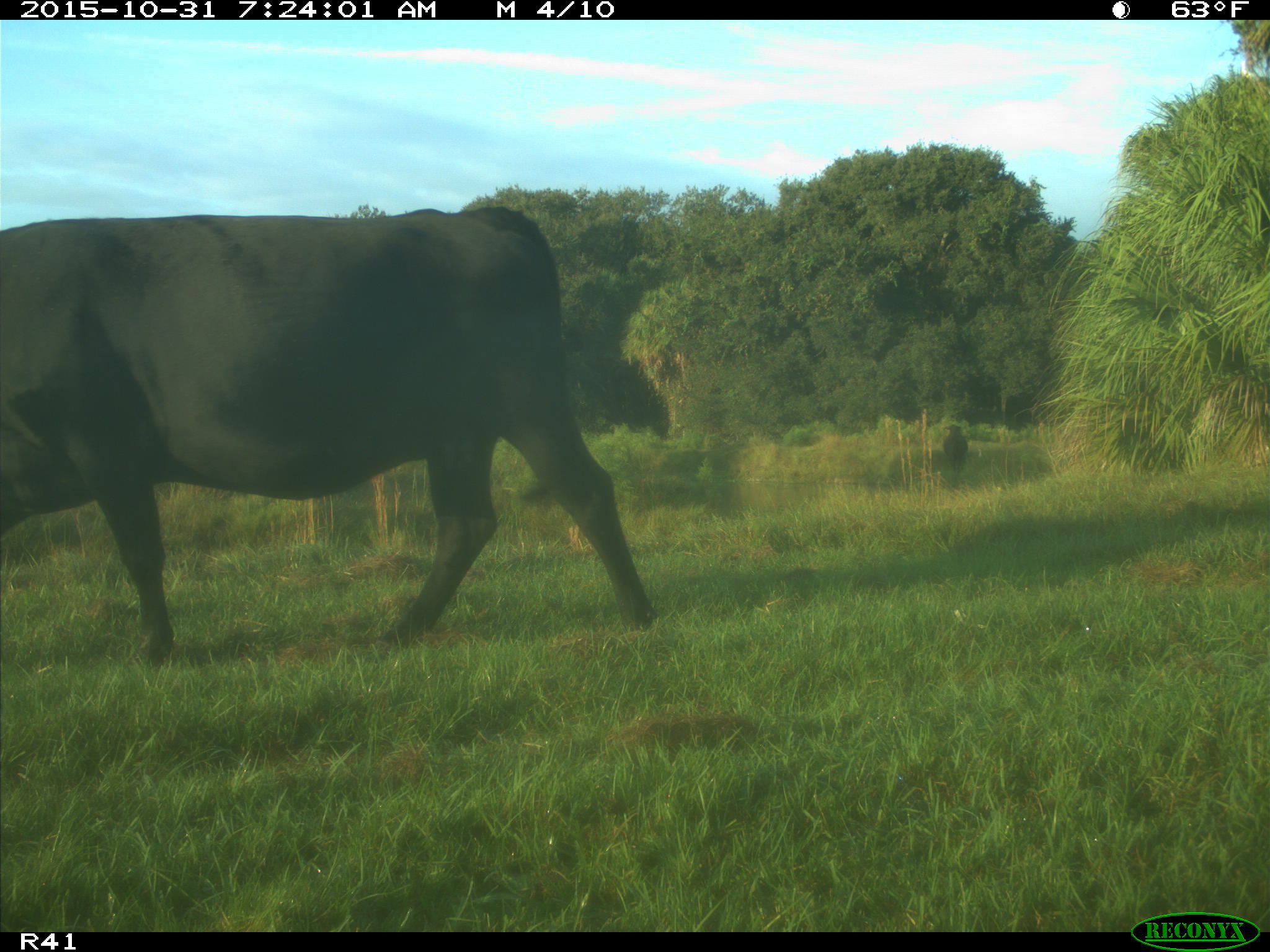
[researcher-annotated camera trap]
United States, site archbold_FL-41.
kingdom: Animalia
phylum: Chordata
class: Mammalia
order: Artiodactyla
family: Bovidae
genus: Bos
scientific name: Bos taurus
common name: domestic cow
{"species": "Bos taurus (domestic cow)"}